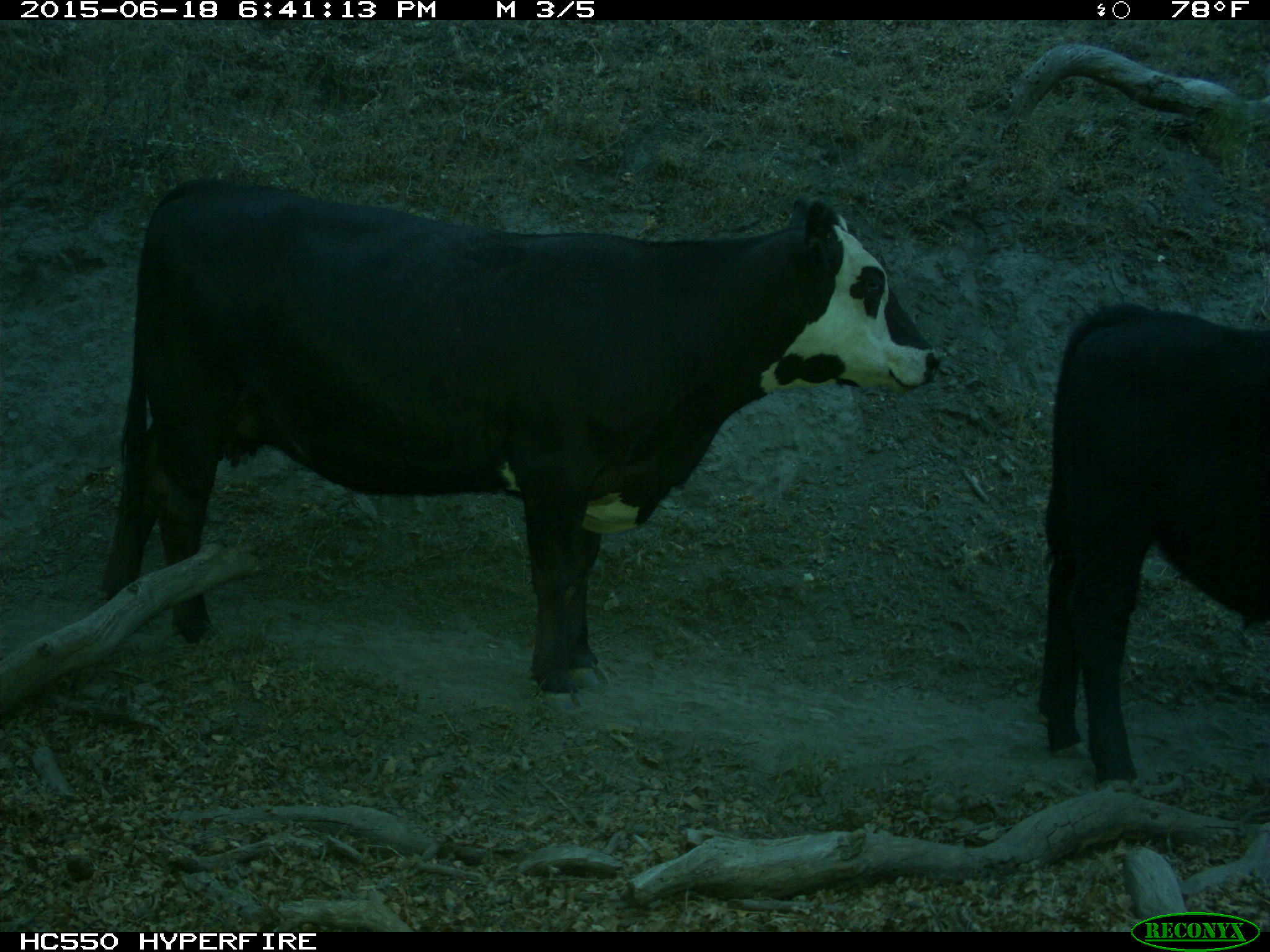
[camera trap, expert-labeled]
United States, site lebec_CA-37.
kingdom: Animalia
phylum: Chordata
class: Mammalia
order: Artiodactyla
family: Bovidae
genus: Bos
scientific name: Bos taurus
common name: domestic cow